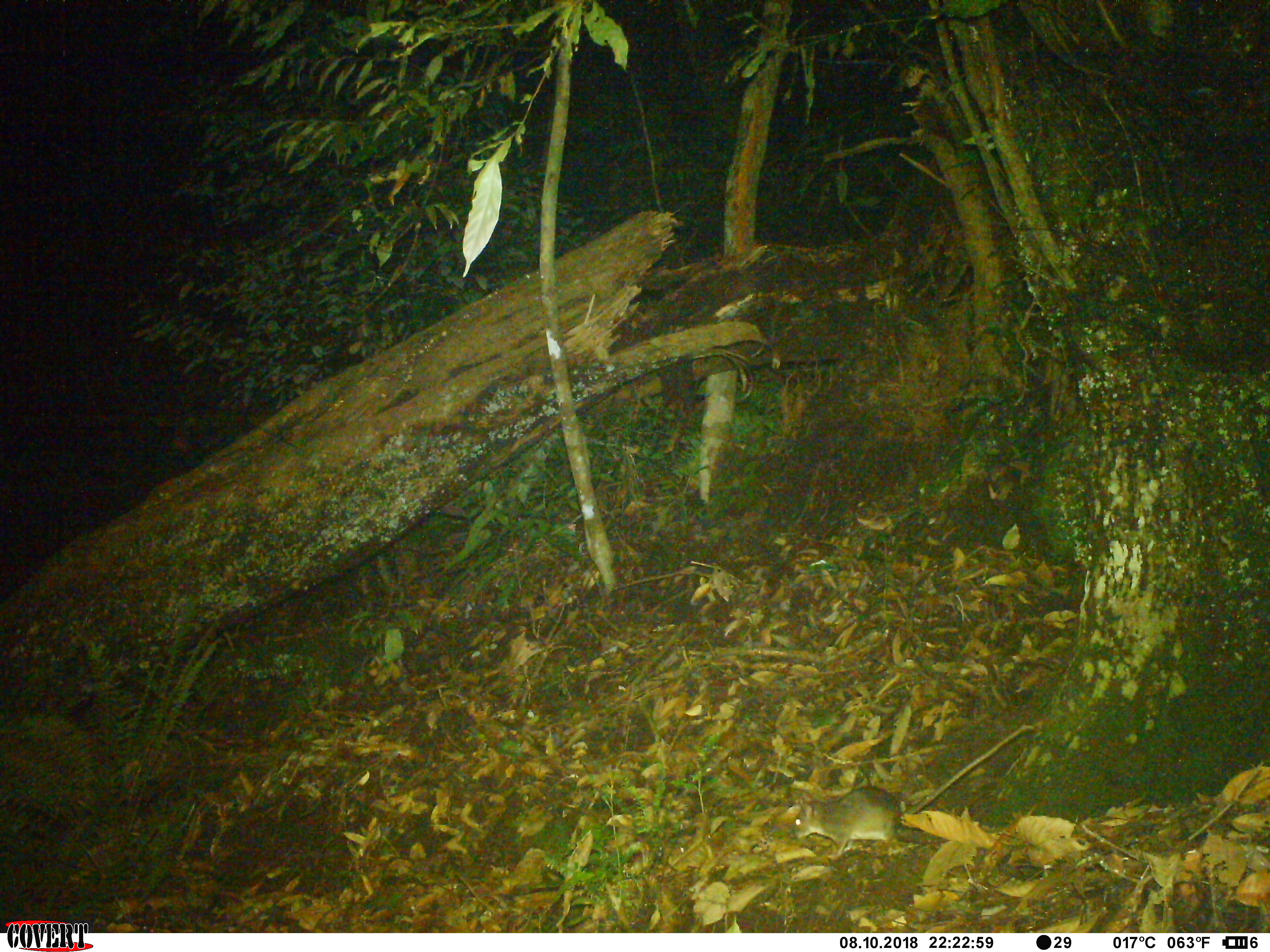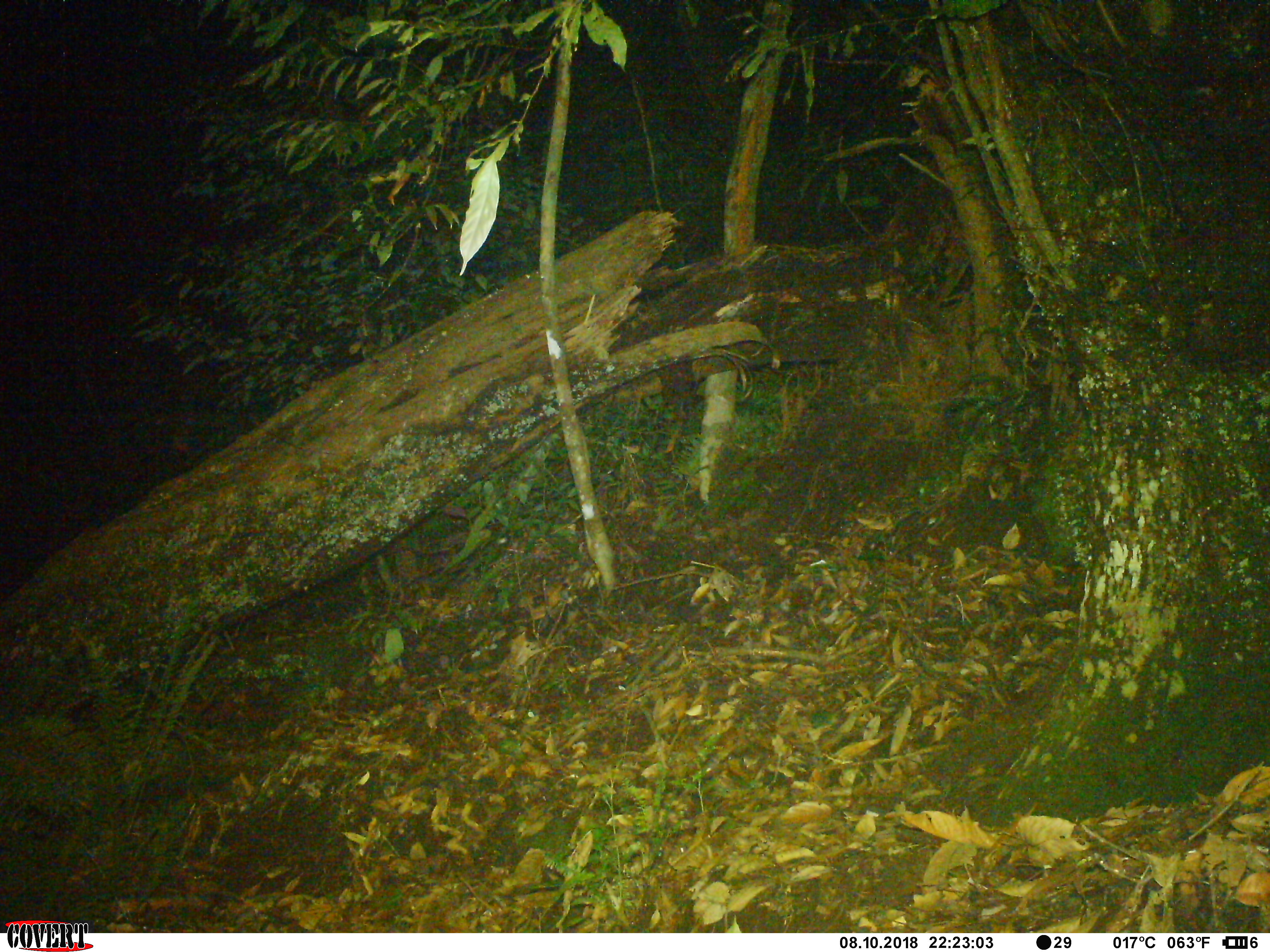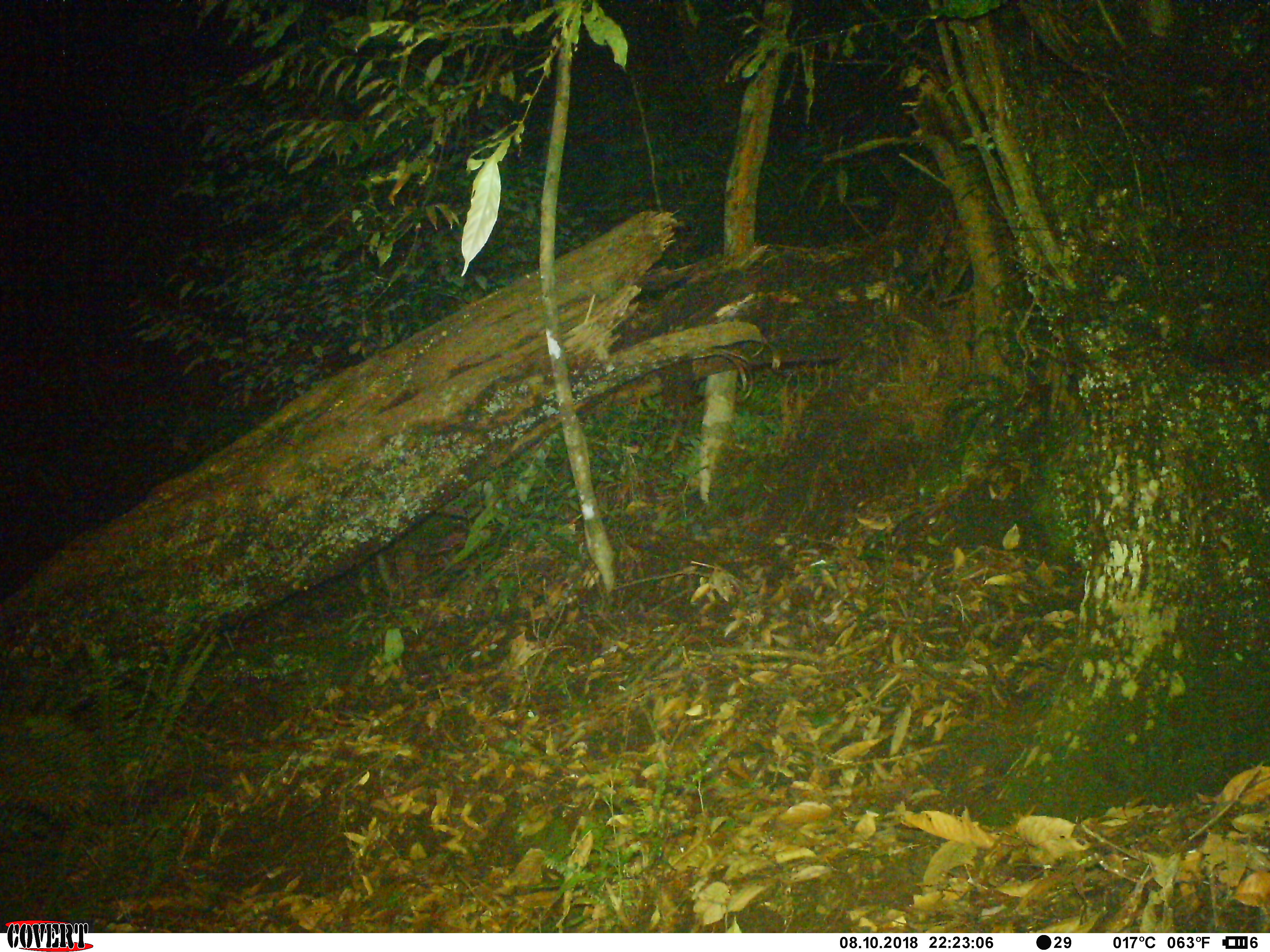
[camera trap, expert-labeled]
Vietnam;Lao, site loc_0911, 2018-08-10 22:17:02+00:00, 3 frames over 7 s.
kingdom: Animalia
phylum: Chordata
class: Mammalia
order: Rodentia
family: Muridae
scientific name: Muridae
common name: old-world mice and rats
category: unidentified murid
Unidentified murid (old-world mice and rats) (Muridae). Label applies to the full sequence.